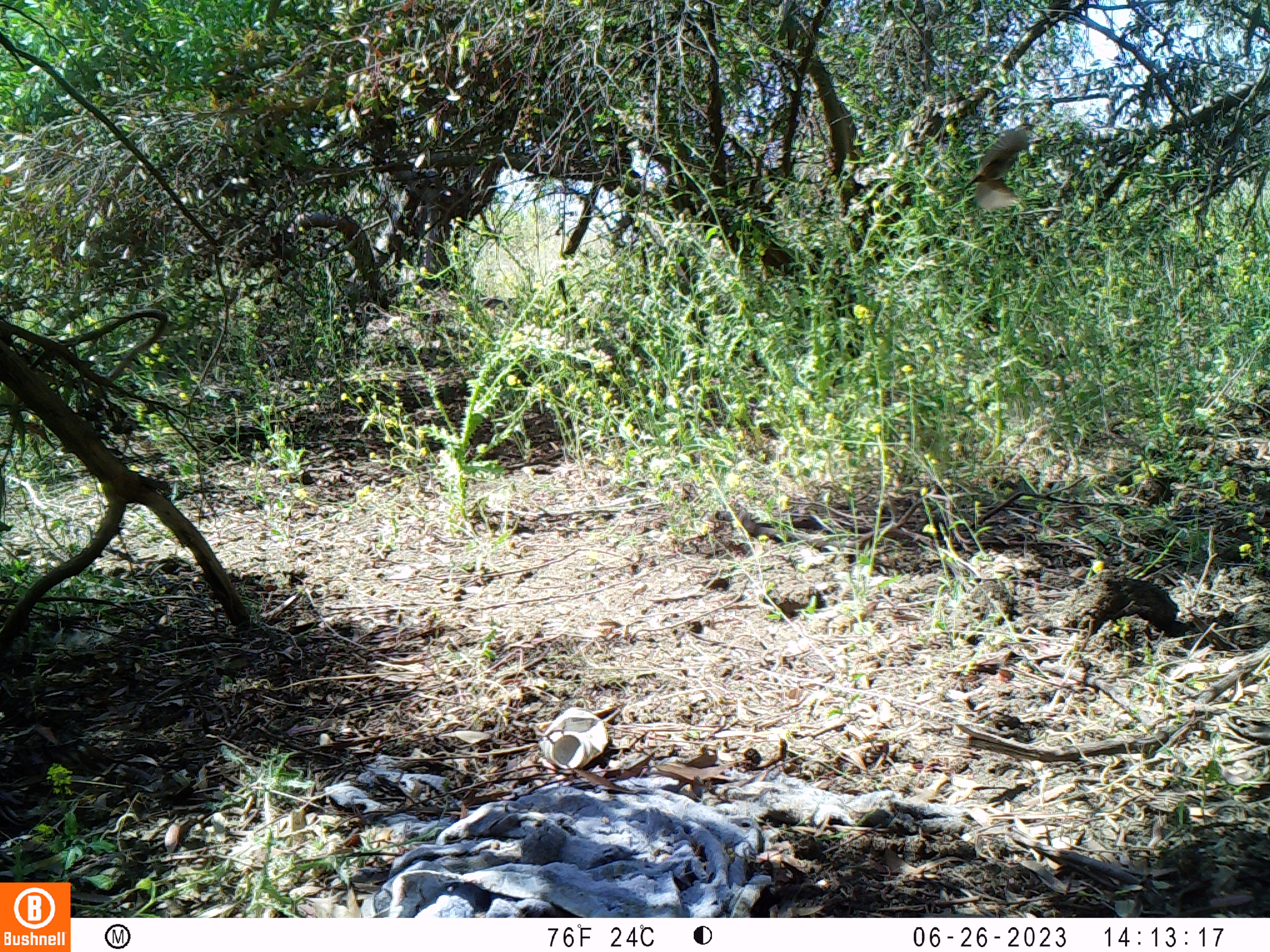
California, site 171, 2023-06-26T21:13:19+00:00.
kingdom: Animalia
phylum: Chordata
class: Aves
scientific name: Aves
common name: bird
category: unknown bird